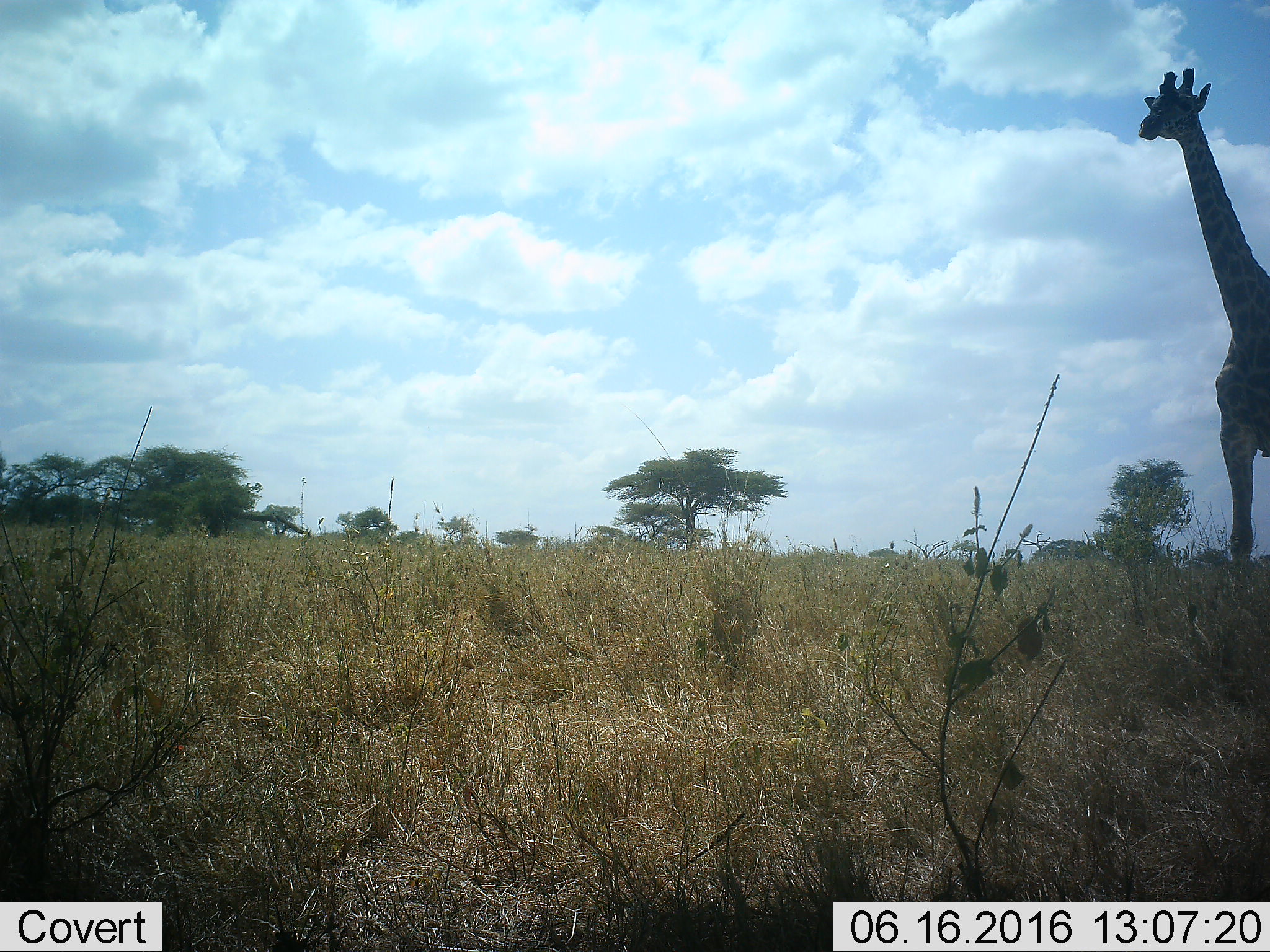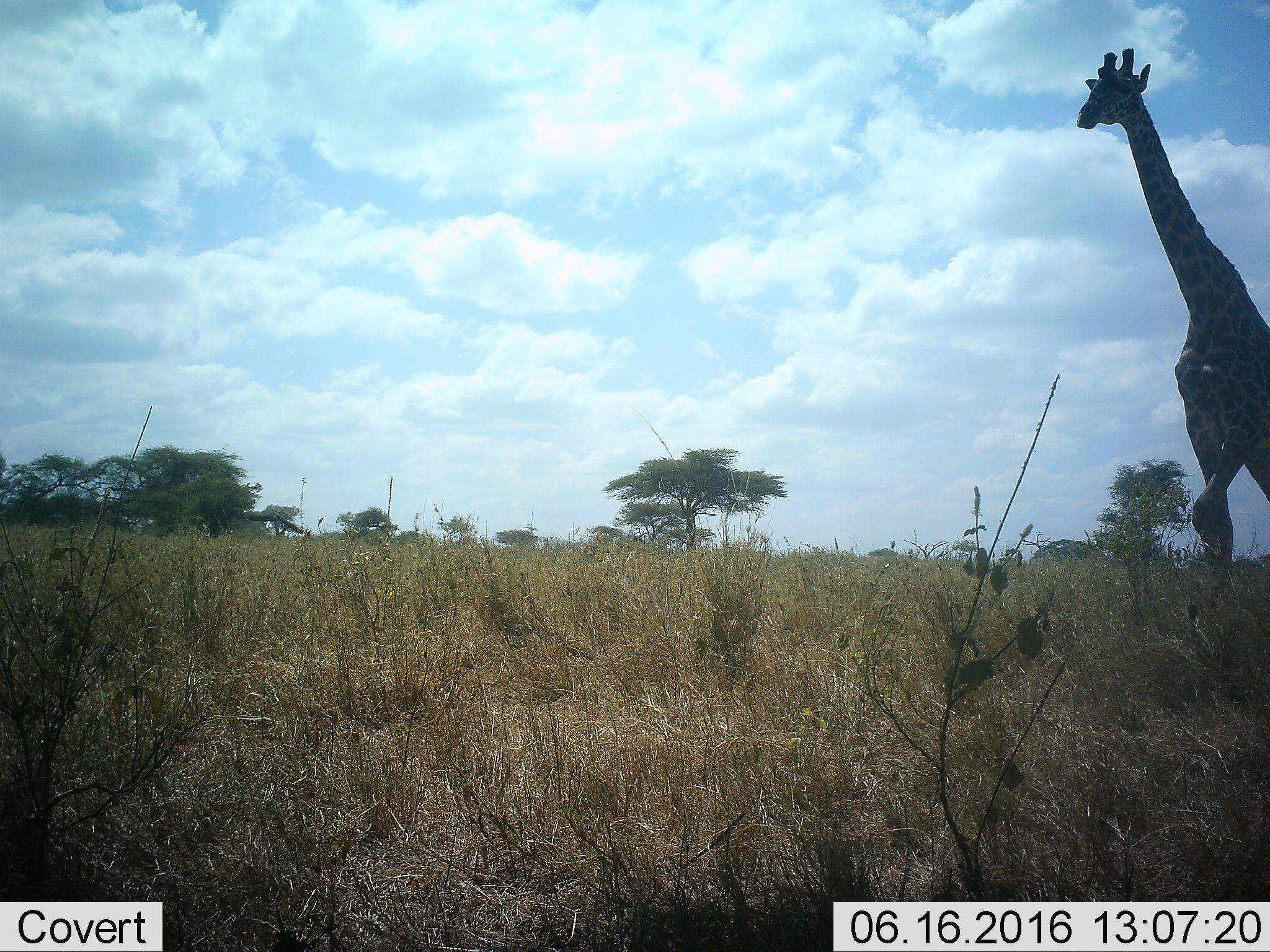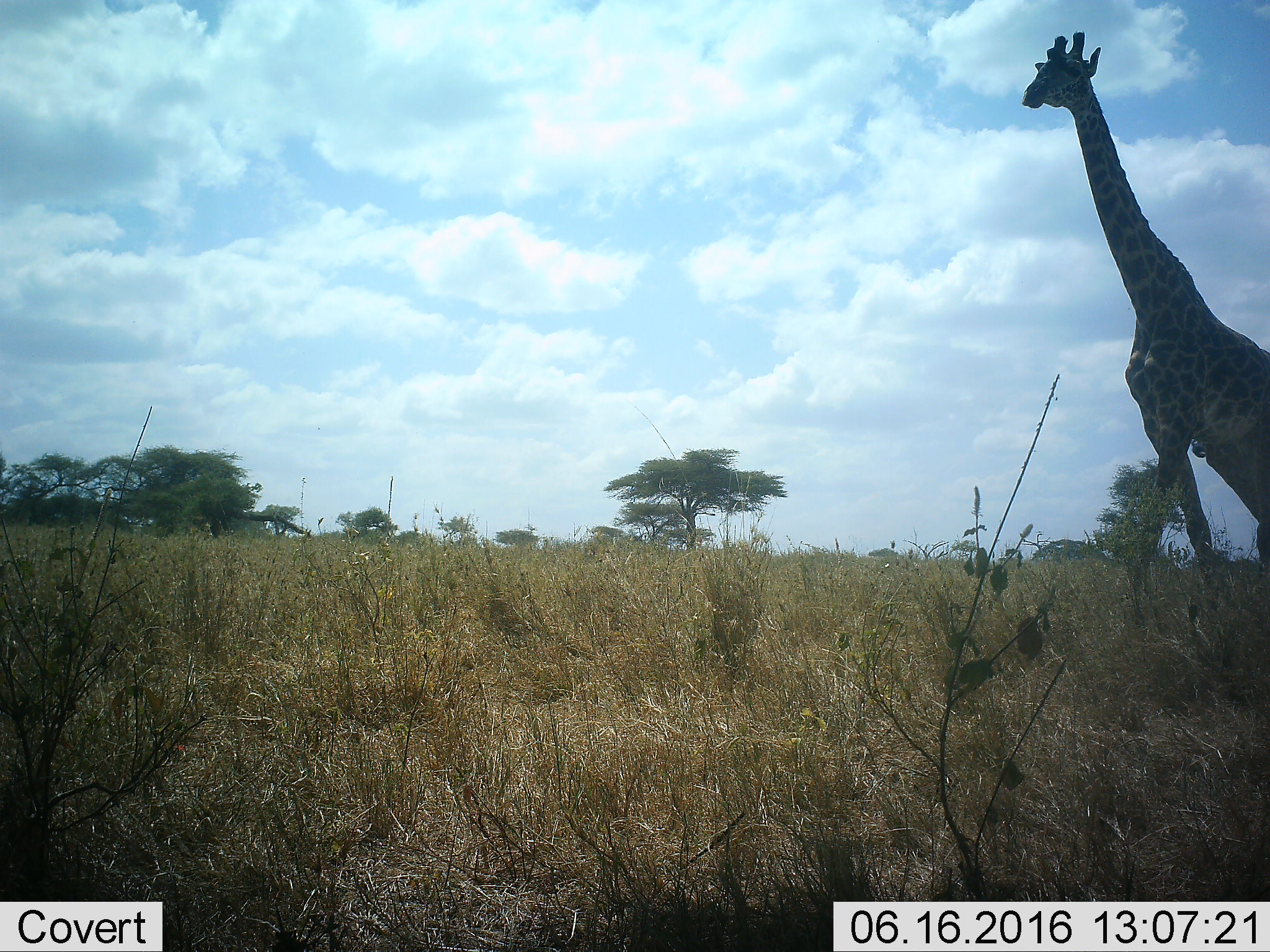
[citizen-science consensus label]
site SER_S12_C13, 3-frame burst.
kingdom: Animalia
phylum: Chordata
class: Mammalia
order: Artiodactyla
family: Giraffidae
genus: Giraffa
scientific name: Giraffa camelopardalis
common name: giraffe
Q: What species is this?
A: Giraffe (Giraffa camelopardalis).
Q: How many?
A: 1.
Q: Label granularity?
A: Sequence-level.